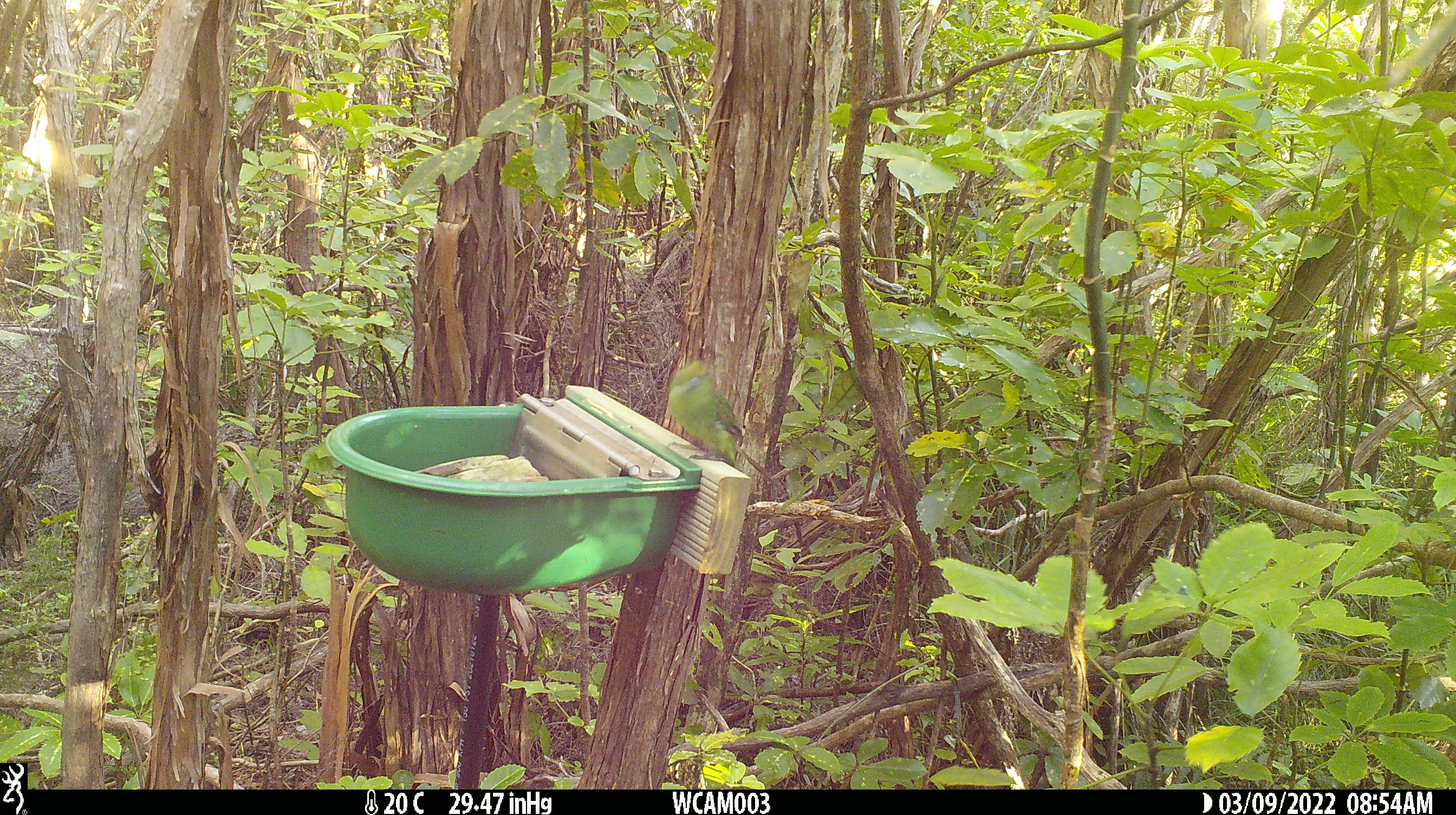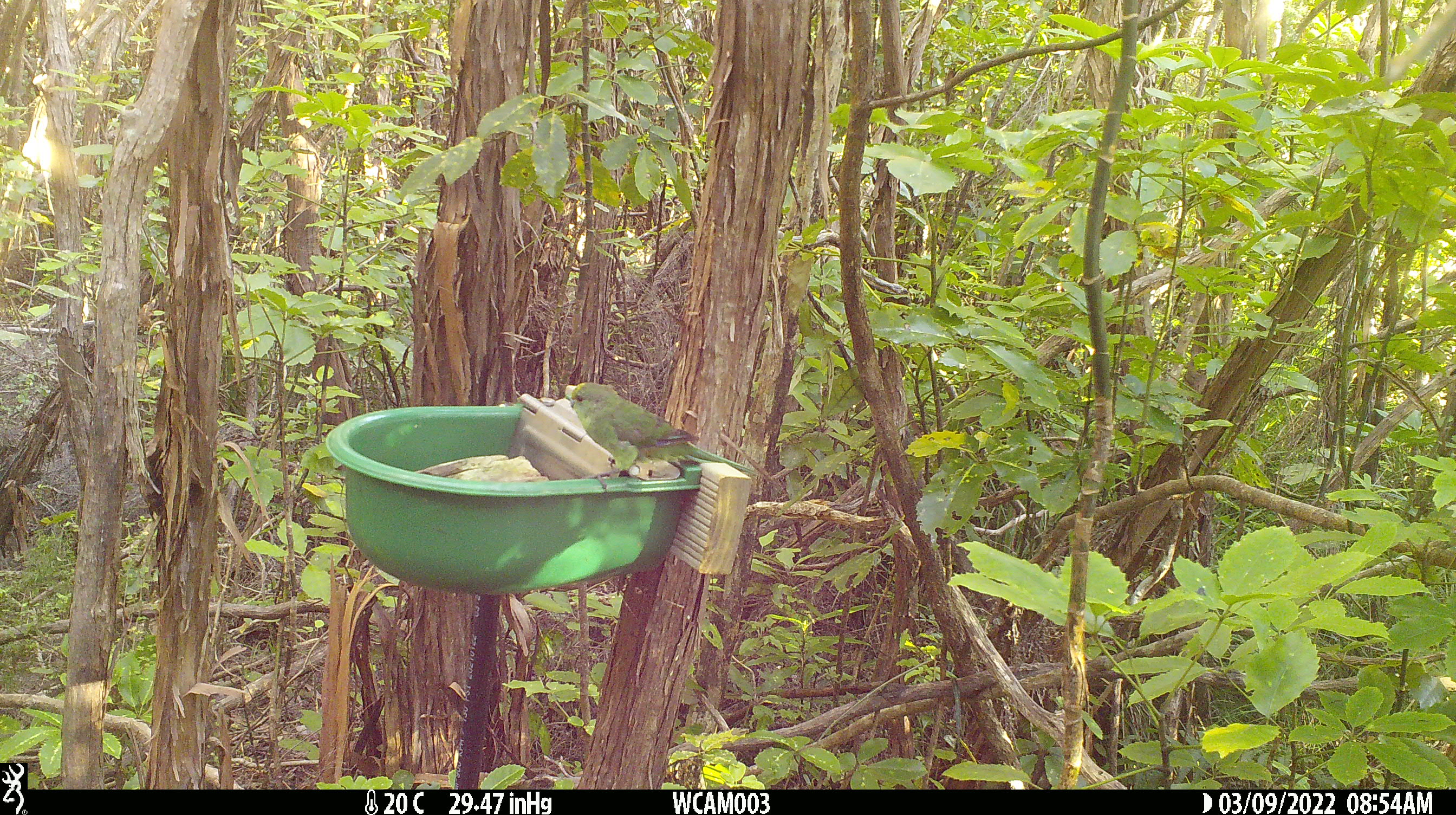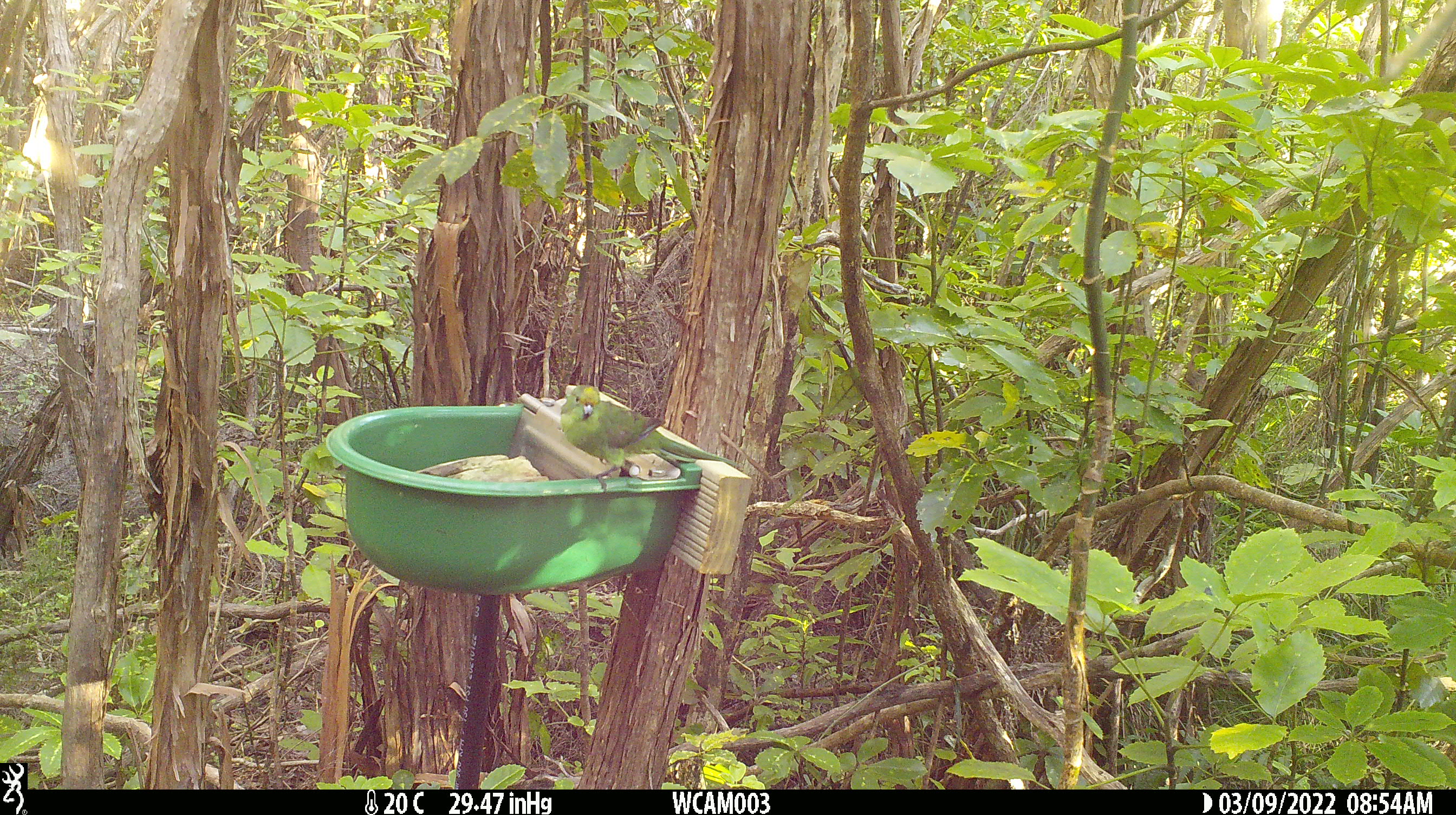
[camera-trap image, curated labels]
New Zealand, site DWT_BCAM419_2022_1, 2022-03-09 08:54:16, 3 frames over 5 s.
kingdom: Animalia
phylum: Chordata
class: Aves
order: Psittaciformes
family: Psittaculidae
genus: Cyanoramphus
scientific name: Cyanoramphus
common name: parakeet